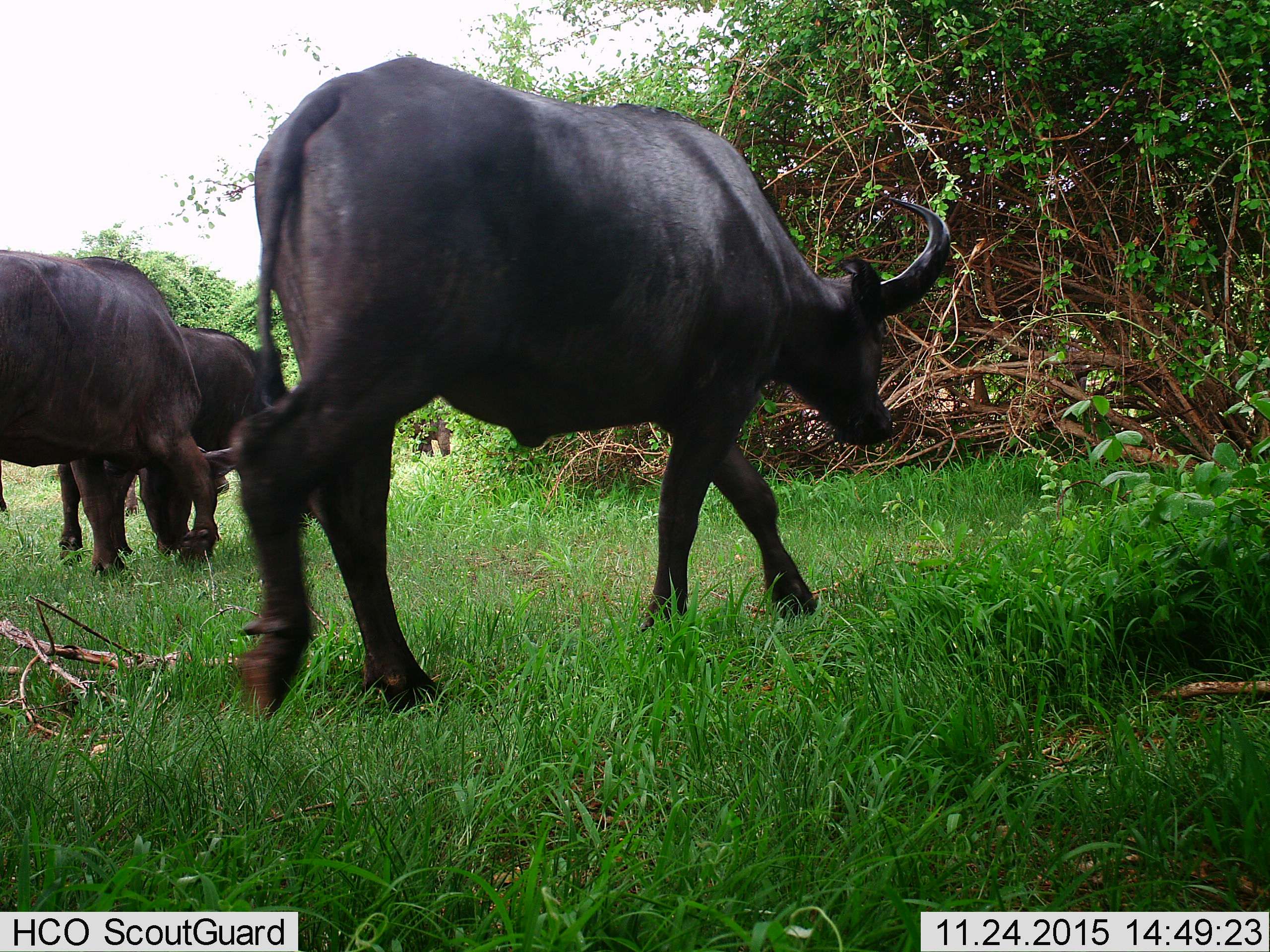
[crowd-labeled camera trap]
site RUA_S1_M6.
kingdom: Animalia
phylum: Chordata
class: Mammalia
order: Artiodactyla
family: Bovidae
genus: Syncerus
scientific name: Syncerus caffer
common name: african buffalo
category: buffalo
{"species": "buffalo (african buffalo) (Syncerus caffer)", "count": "3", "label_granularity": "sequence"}